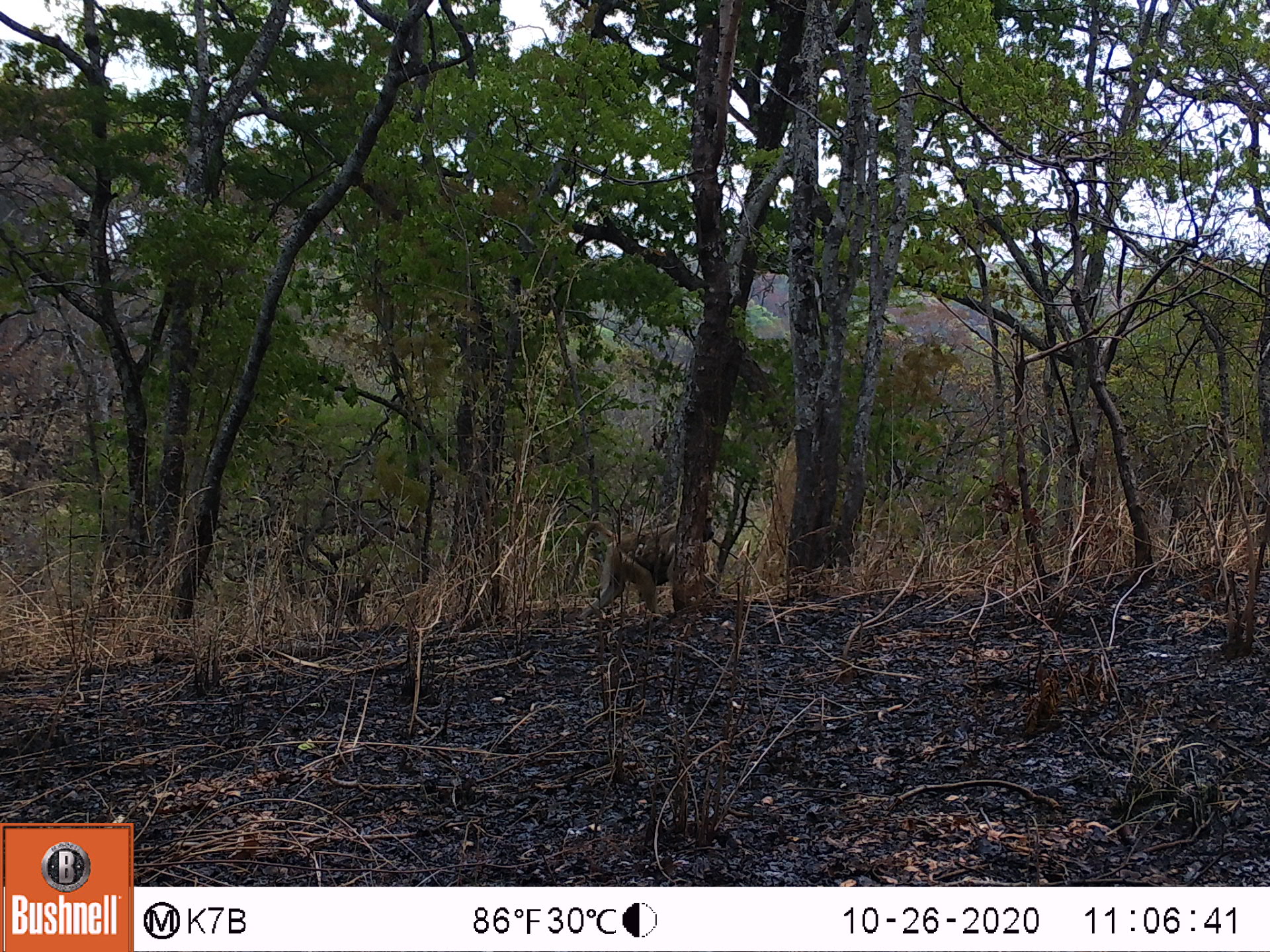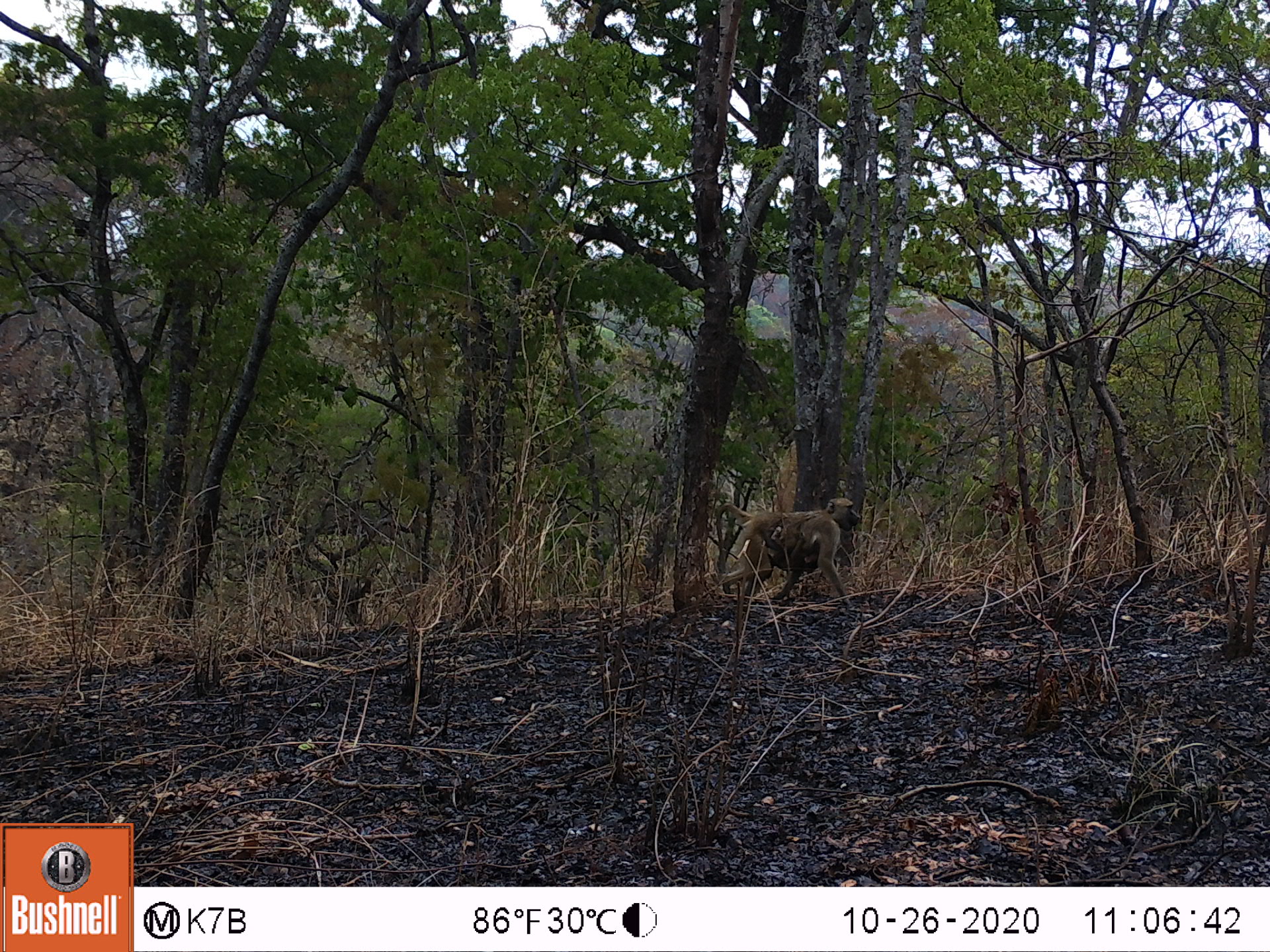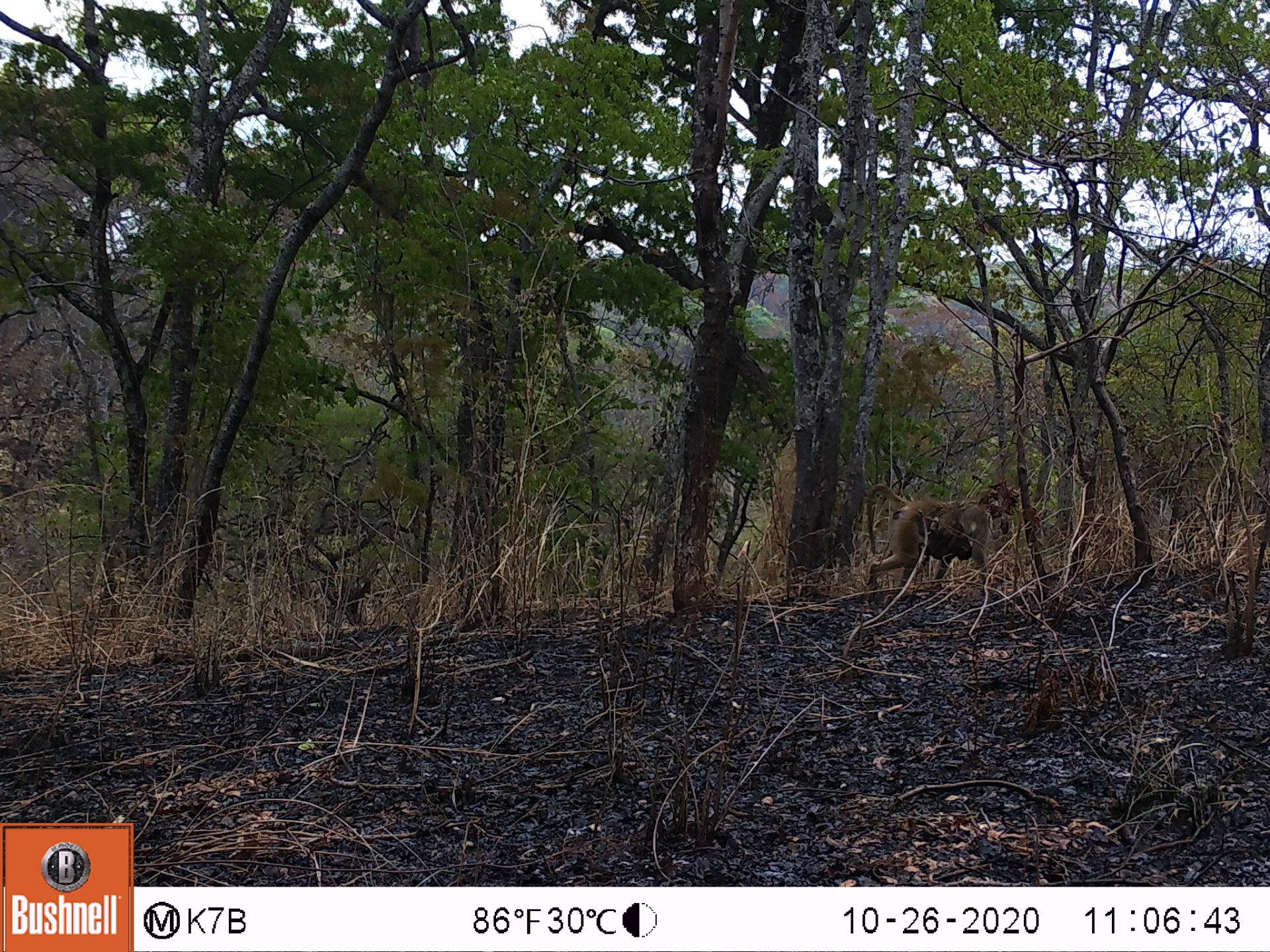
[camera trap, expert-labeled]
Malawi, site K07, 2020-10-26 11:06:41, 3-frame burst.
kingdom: Animalia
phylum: Chordata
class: Mammalia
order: Primates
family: Cercopithecidae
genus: Papio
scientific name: Papio cynocephalus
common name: yellow baboon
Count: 1.